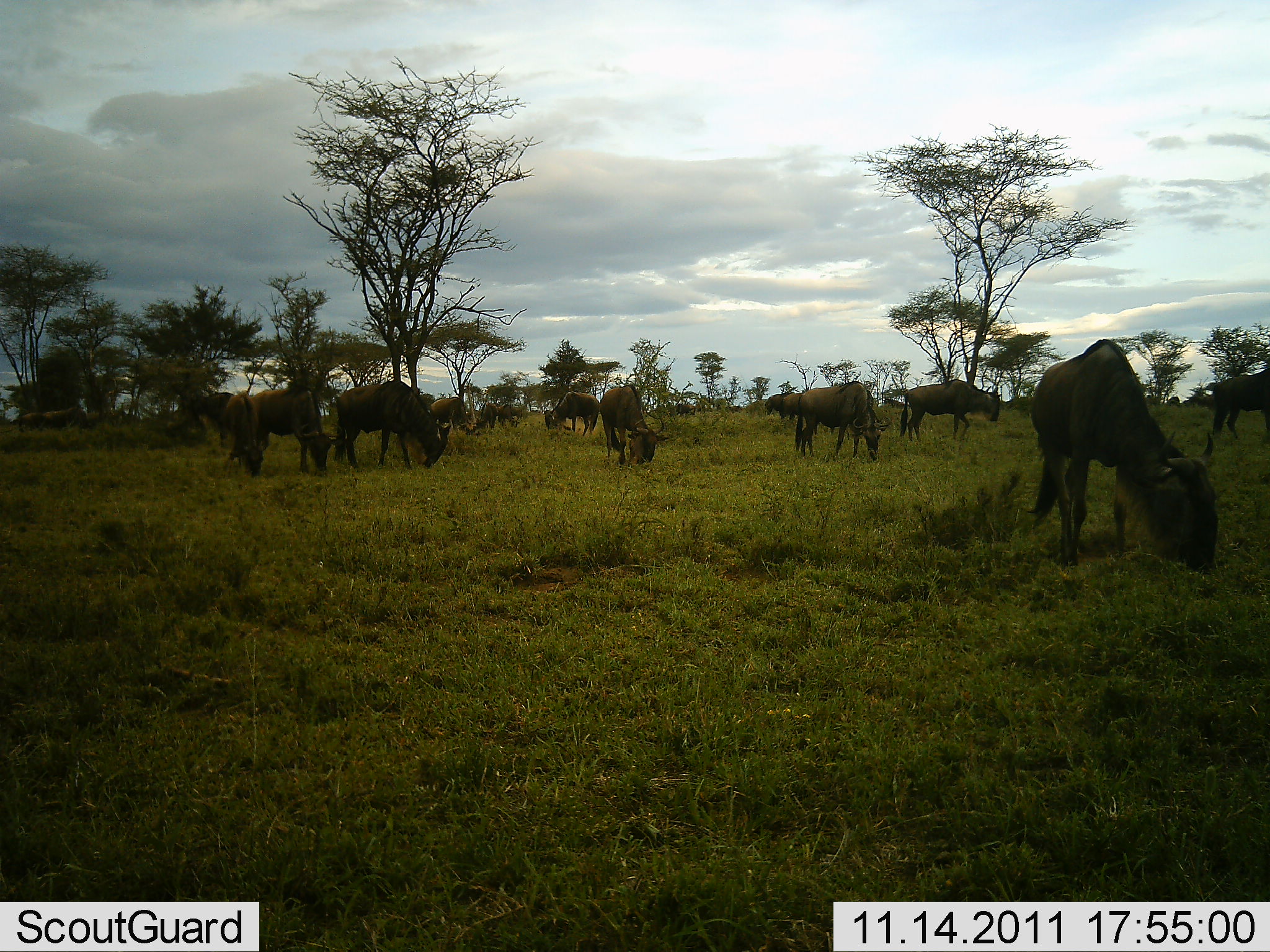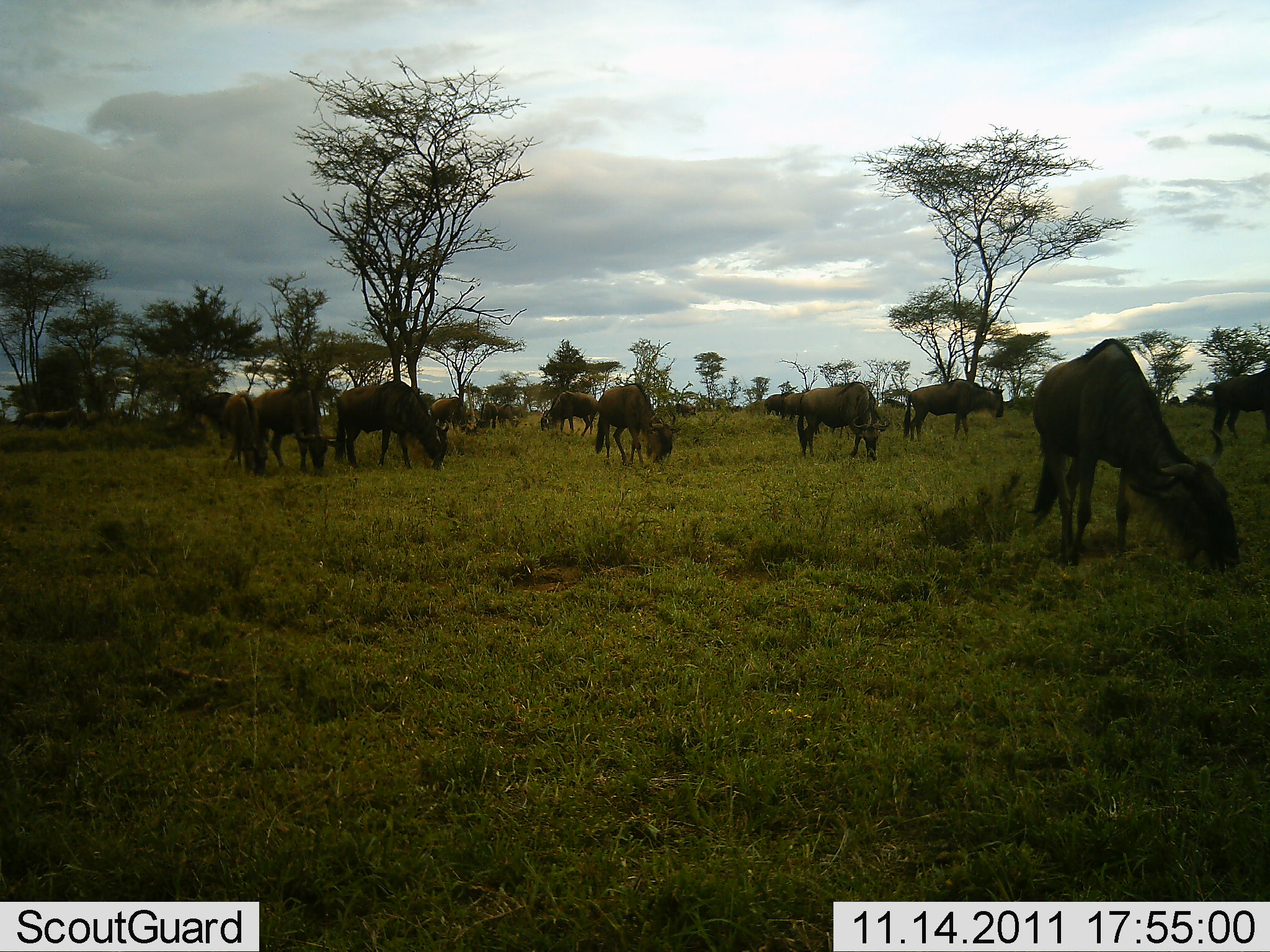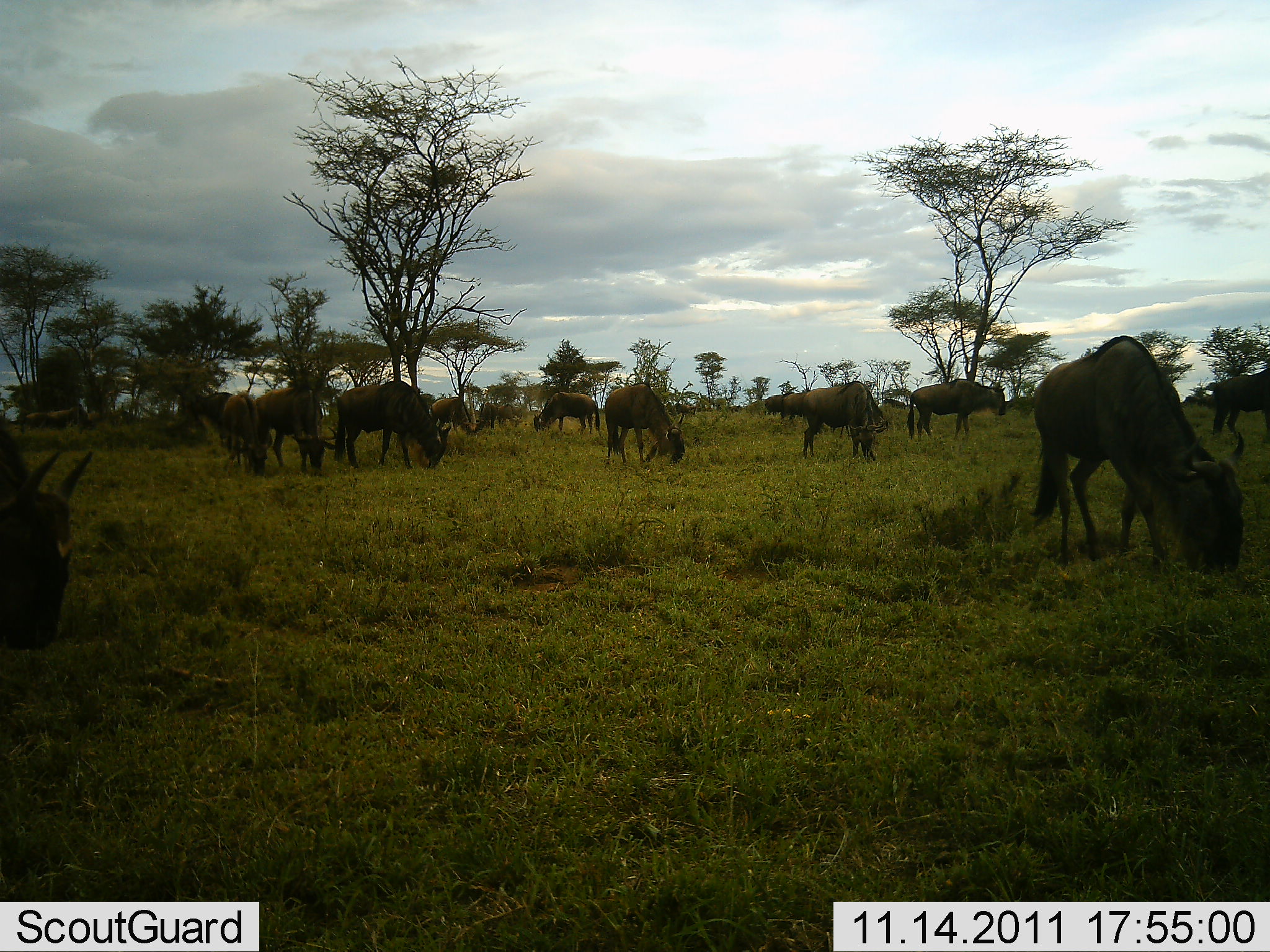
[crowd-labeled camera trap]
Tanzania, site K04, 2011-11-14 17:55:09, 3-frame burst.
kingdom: Animalia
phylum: Chordata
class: Mammalia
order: Artiodactyla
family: Bovidae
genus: Connochaetes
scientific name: Connochaetes taurinus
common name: blue wildebeest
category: wildebeest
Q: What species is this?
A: Wildebeest (blue wildebeest) (Connochaetes taurinus).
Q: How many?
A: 11-50.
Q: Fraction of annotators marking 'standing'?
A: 21%.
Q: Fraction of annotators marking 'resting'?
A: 0%.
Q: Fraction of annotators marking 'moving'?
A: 14%.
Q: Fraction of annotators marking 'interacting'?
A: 0%.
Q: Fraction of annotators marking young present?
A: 0%.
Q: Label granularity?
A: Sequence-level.